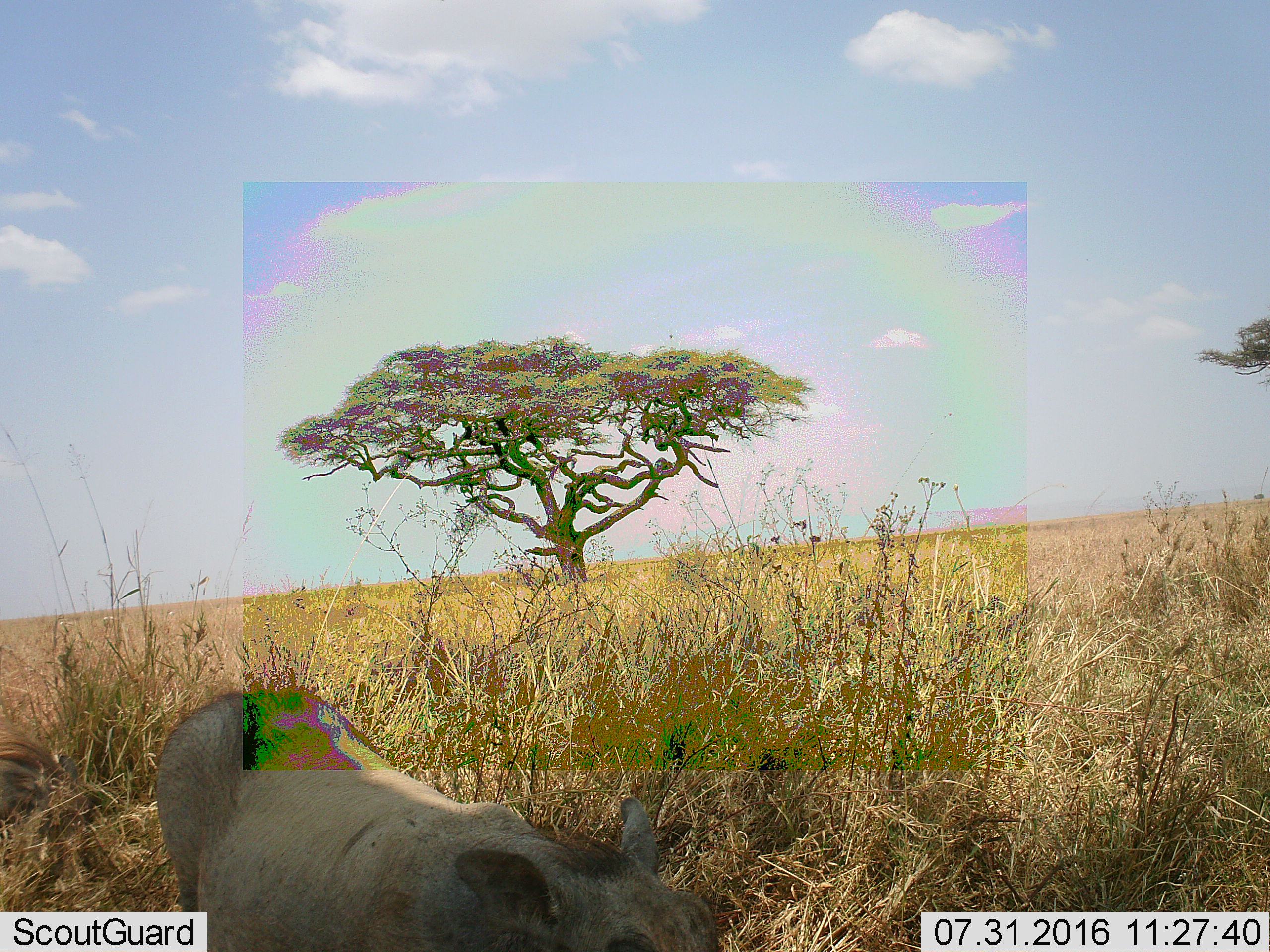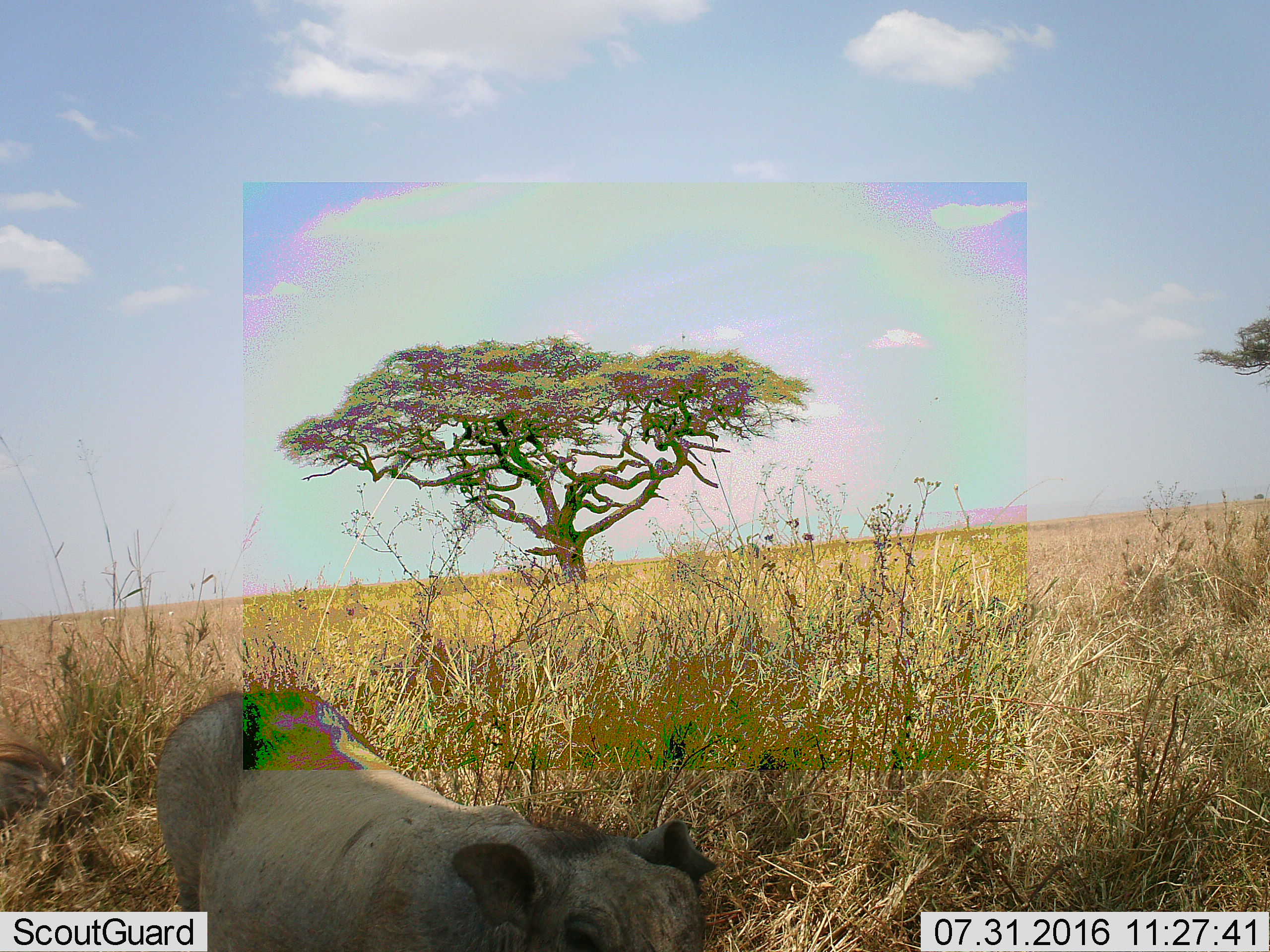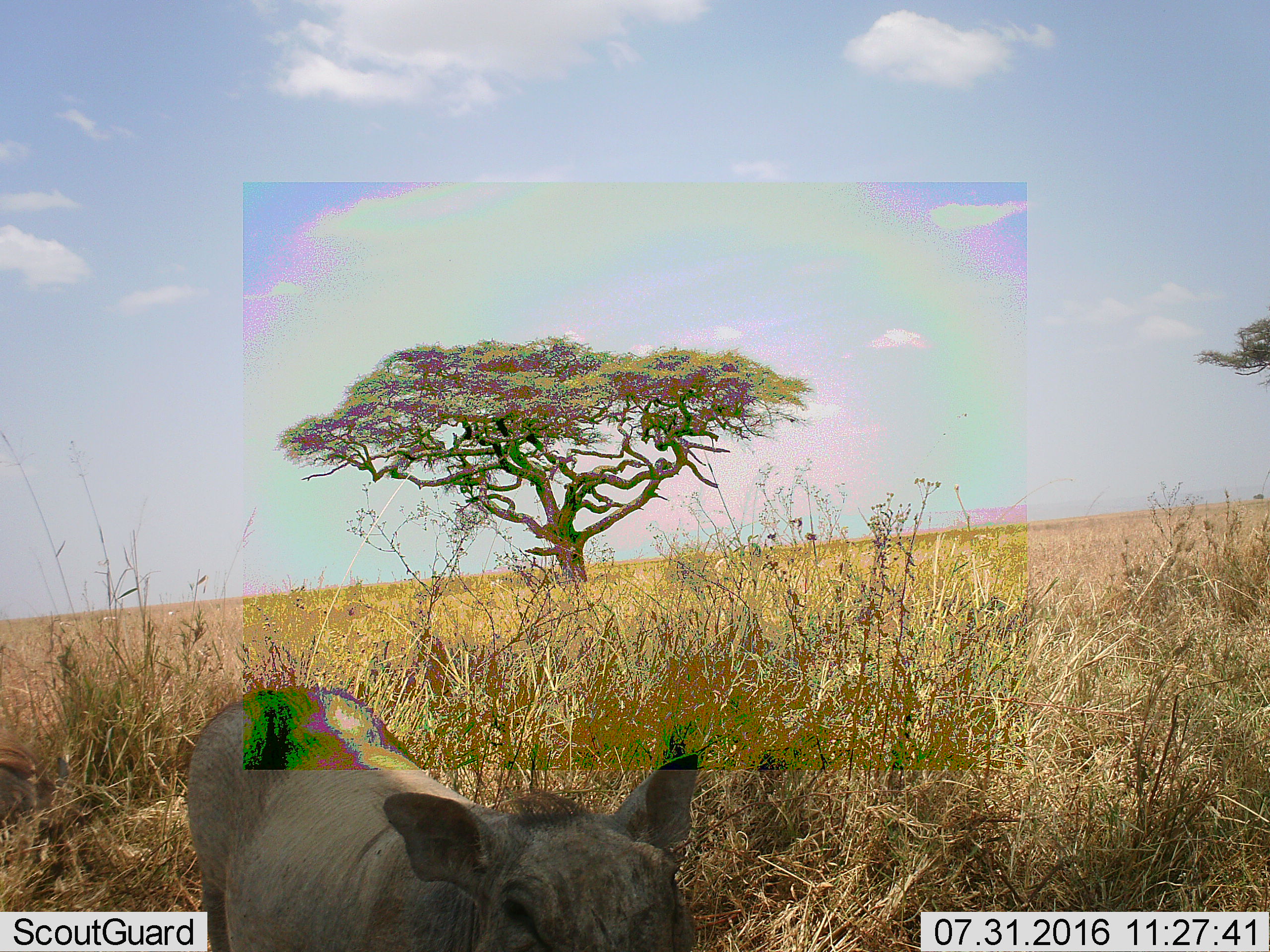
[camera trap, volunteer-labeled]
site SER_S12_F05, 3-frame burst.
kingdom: Animalia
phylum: Chordata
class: Mammalia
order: Artiodactyla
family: Suidae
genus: Phacochoerus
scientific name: Phacochoerus africanus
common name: warthog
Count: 1.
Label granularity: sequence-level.